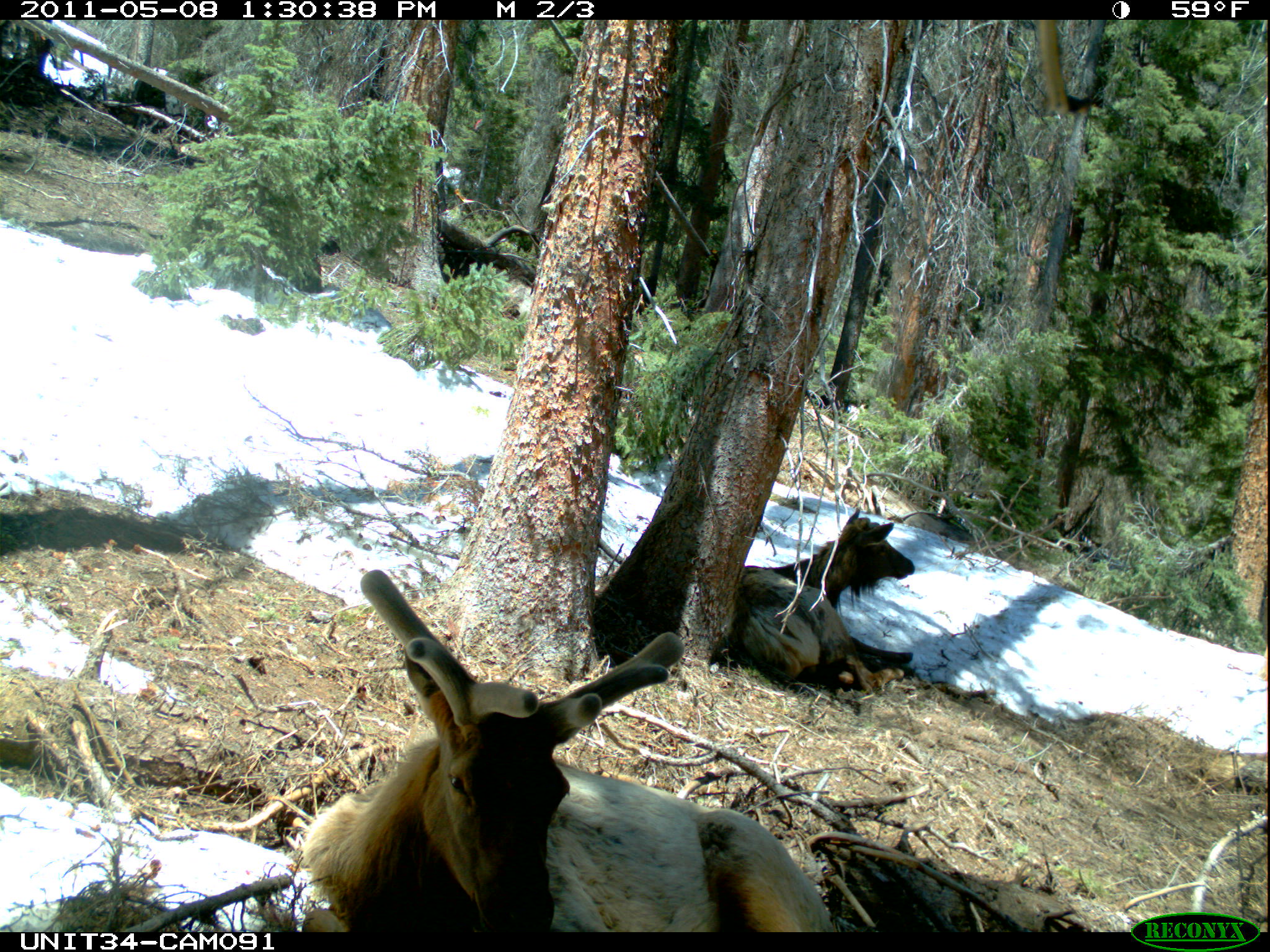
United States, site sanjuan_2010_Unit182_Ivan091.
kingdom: Animalia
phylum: Chordata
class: Mammalia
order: Artiodactyla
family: Cervidae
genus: Cervus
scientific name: Cervus elaphus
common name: red deer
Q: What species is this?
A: Cervus elaphus (red deer).